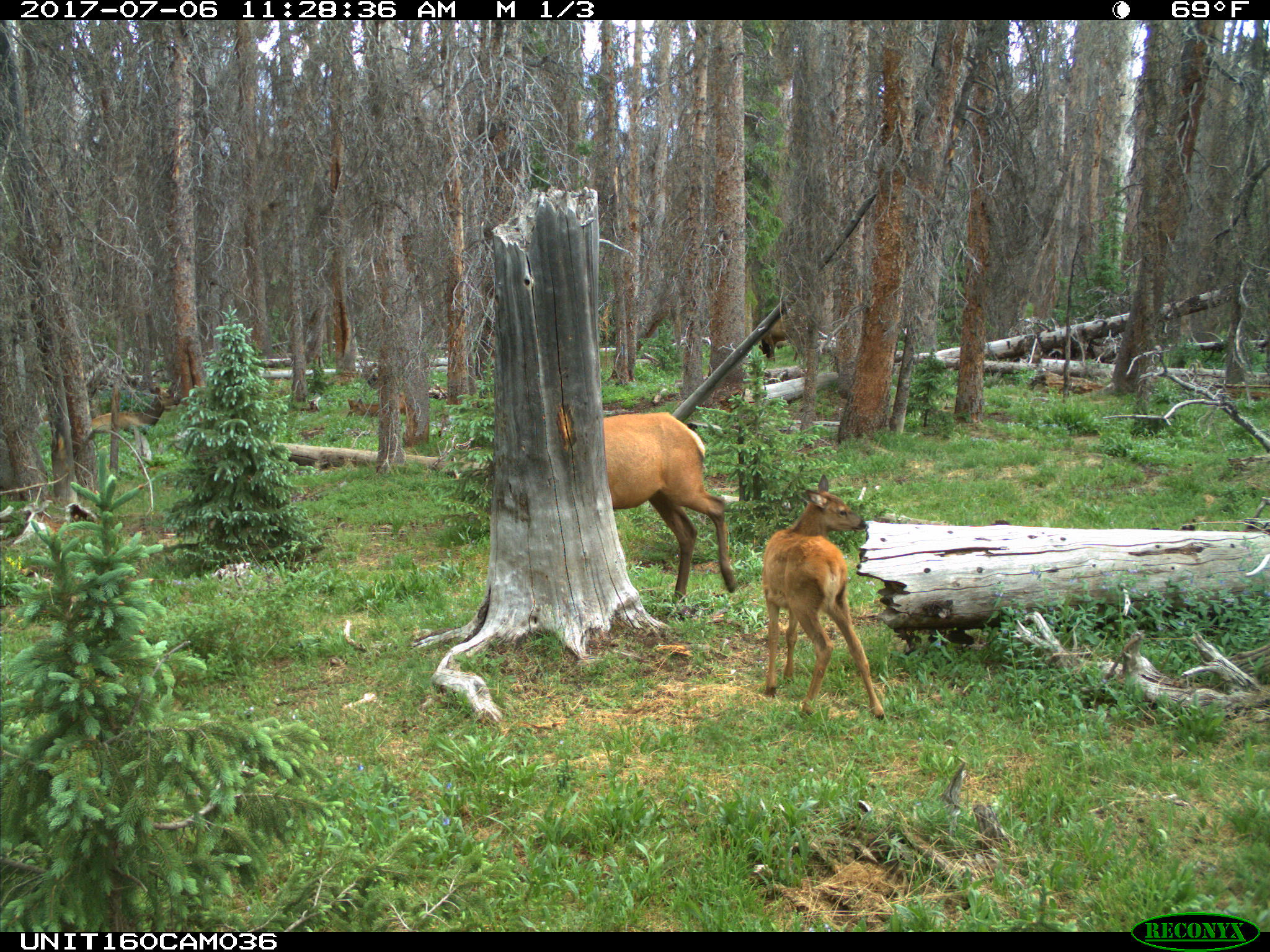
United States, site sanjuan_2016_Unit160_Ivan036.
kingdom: Animalia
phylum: Chordata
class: Mammalia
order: Artiodactyla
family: Cervidae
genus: Cervus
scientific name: Cervus elaphus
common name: red deer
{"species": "Cervus elaphus (red deer)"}